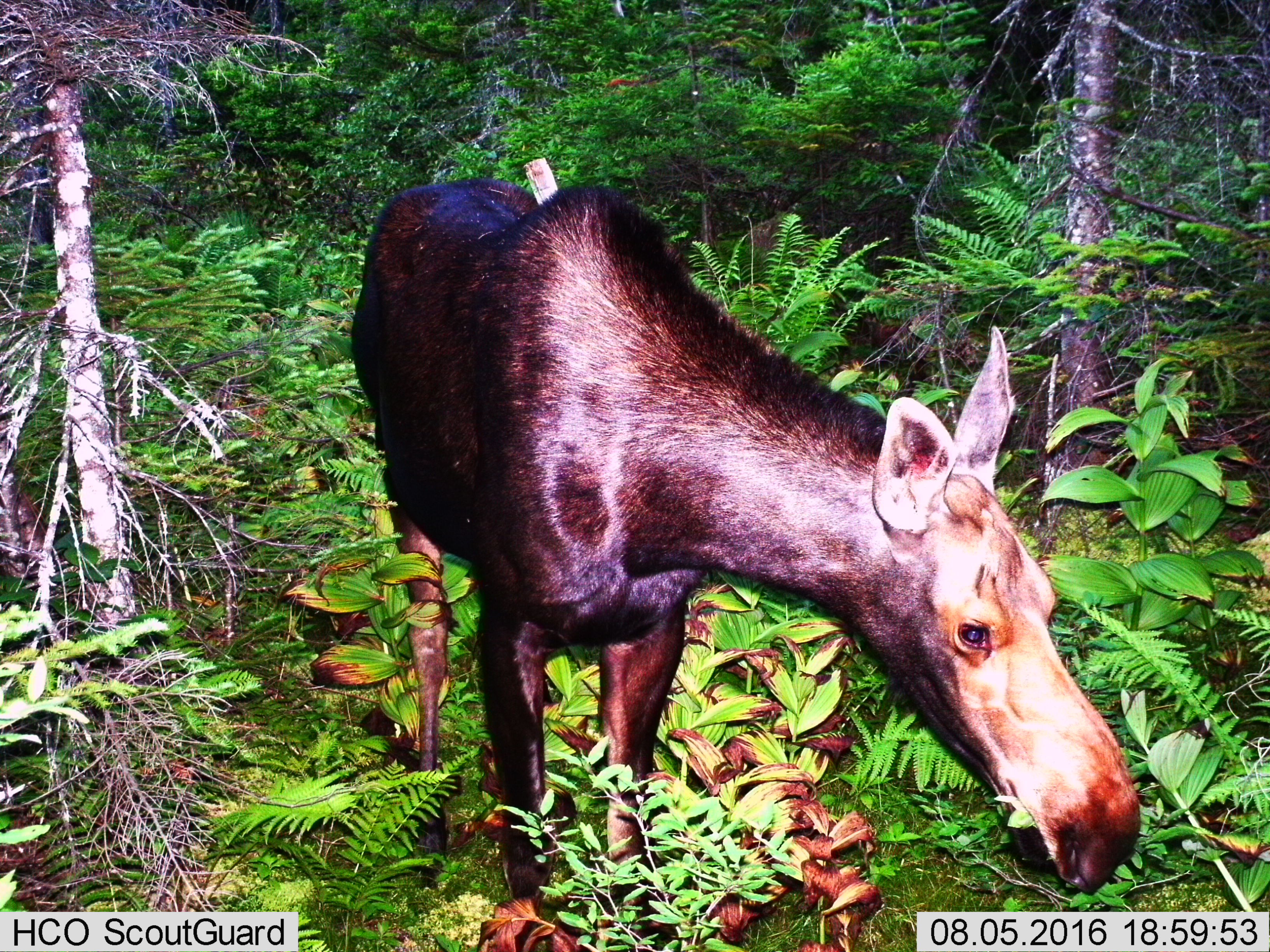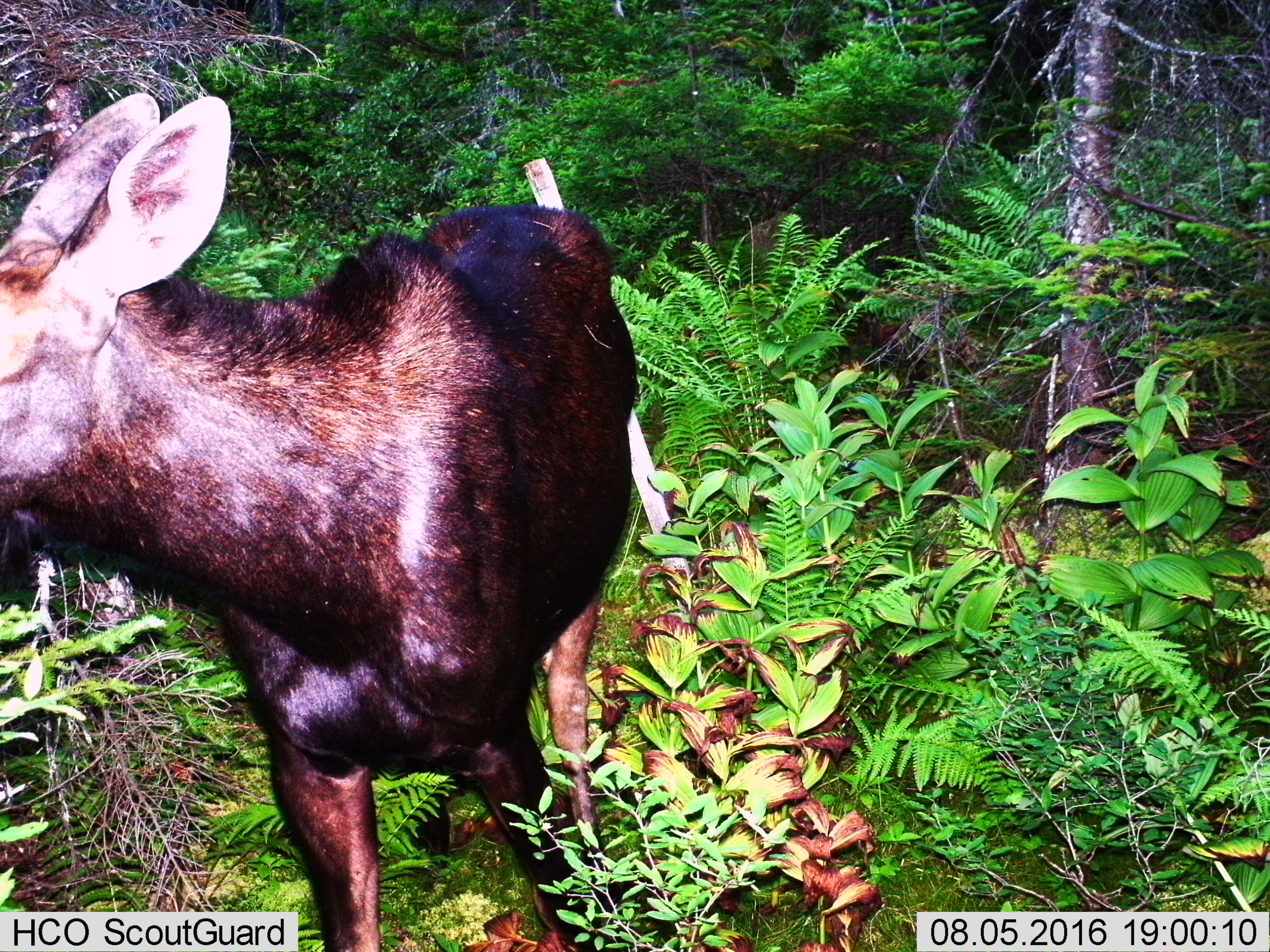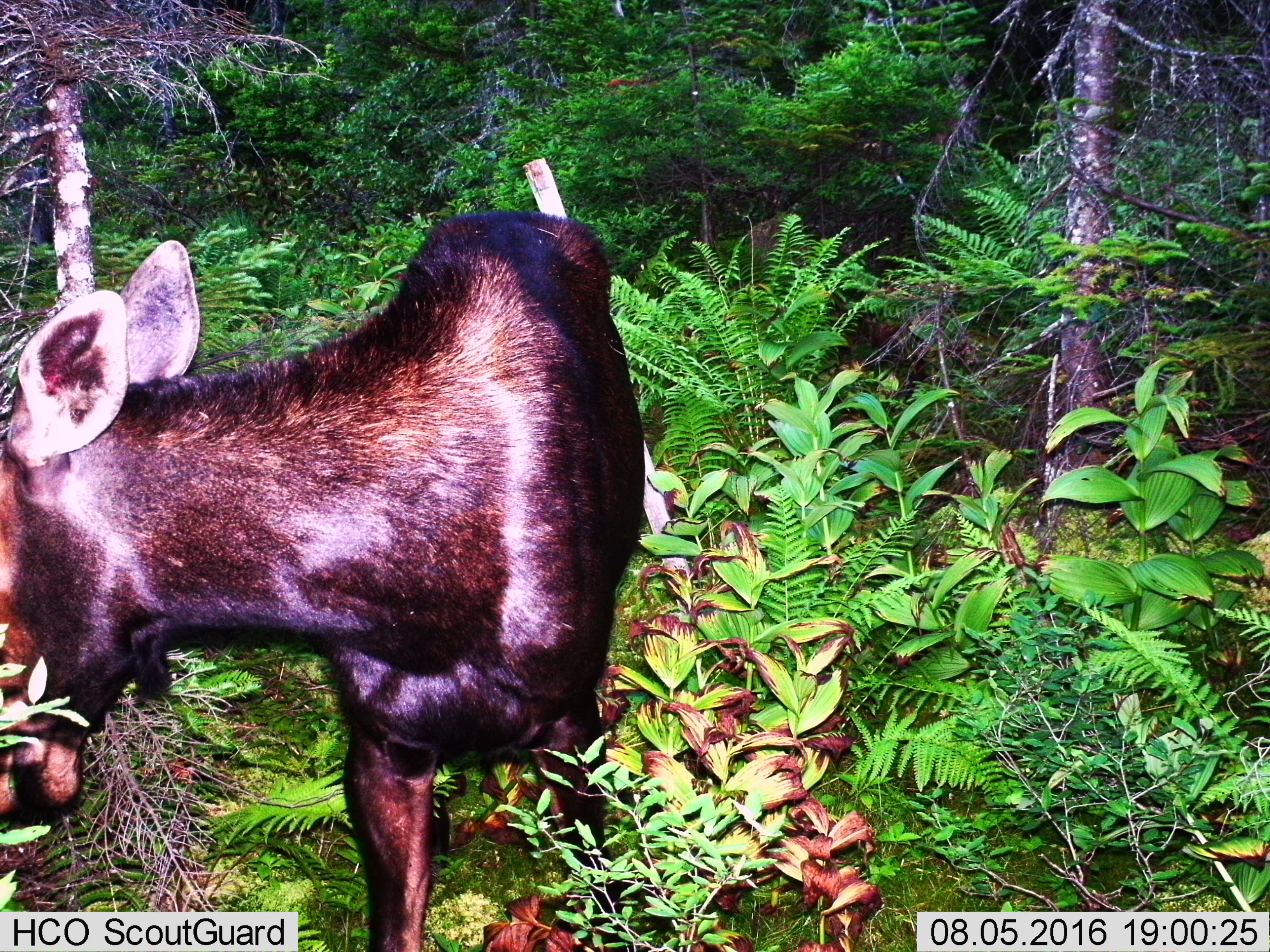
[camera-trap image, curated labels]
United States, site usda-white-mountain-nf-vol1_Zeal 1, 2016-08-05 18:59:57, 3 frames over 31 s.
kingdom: Animalia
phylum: Chordata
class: Mammalia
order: Artiodactyla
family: Cervidae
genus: Alces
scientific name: Alces alces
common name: moose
Moose (Alces alces).